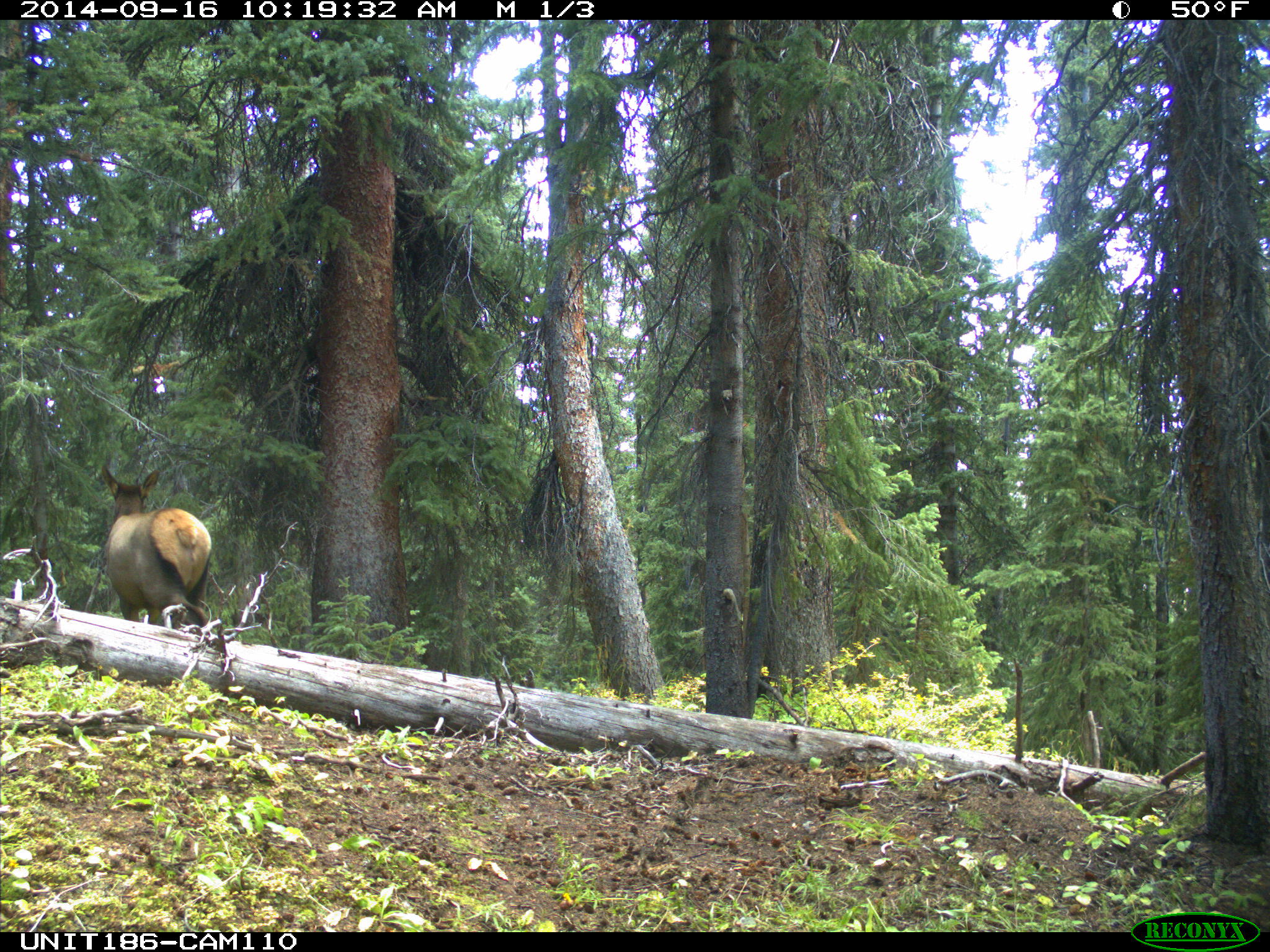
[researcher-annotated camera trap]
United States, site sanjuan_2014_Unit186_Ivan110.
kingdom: Animalia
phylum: Chordata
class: Mammalia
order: Artiodactyla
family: Cervidae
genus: Cervus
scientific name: Cervus elaphus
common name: red deer